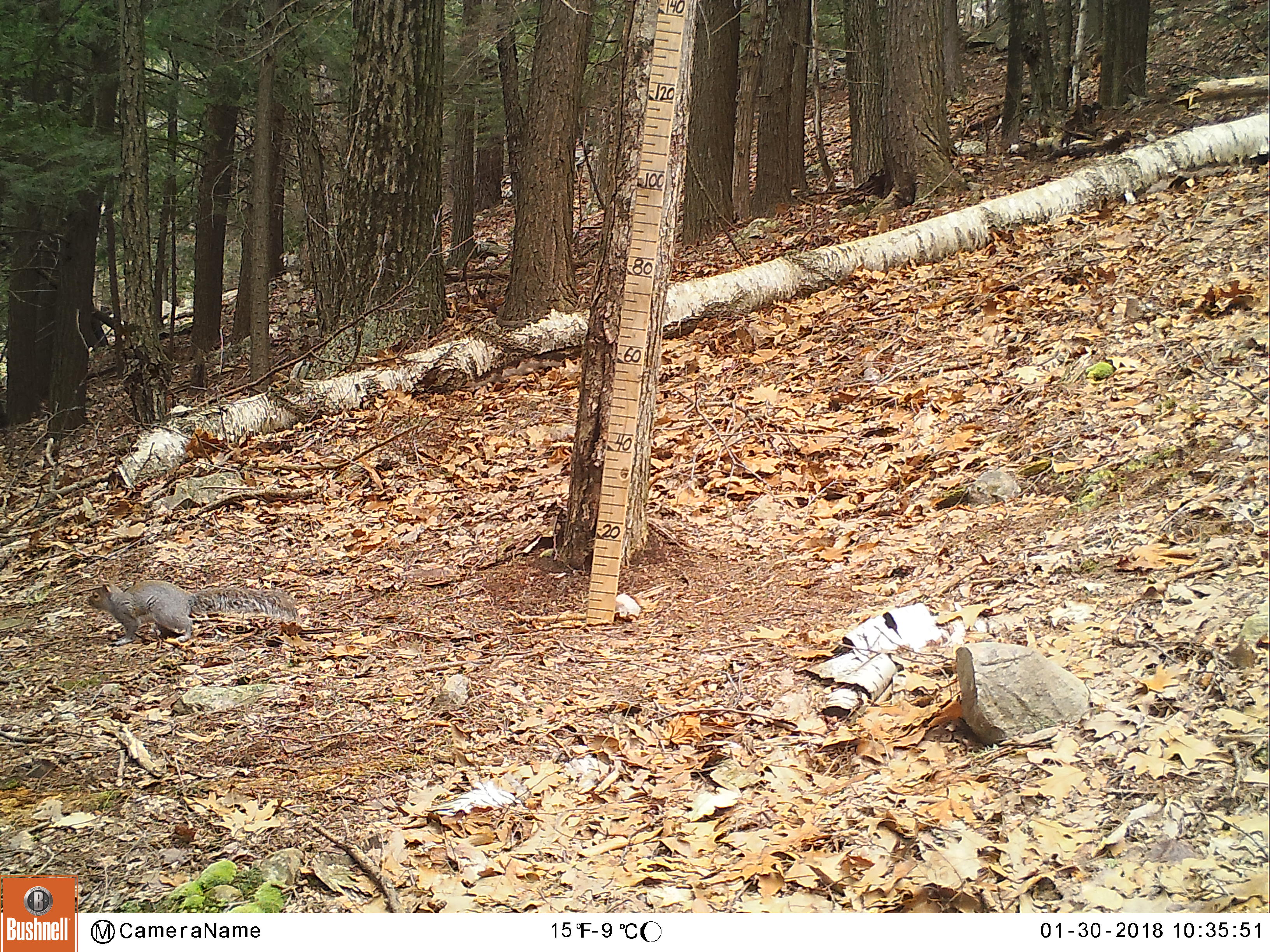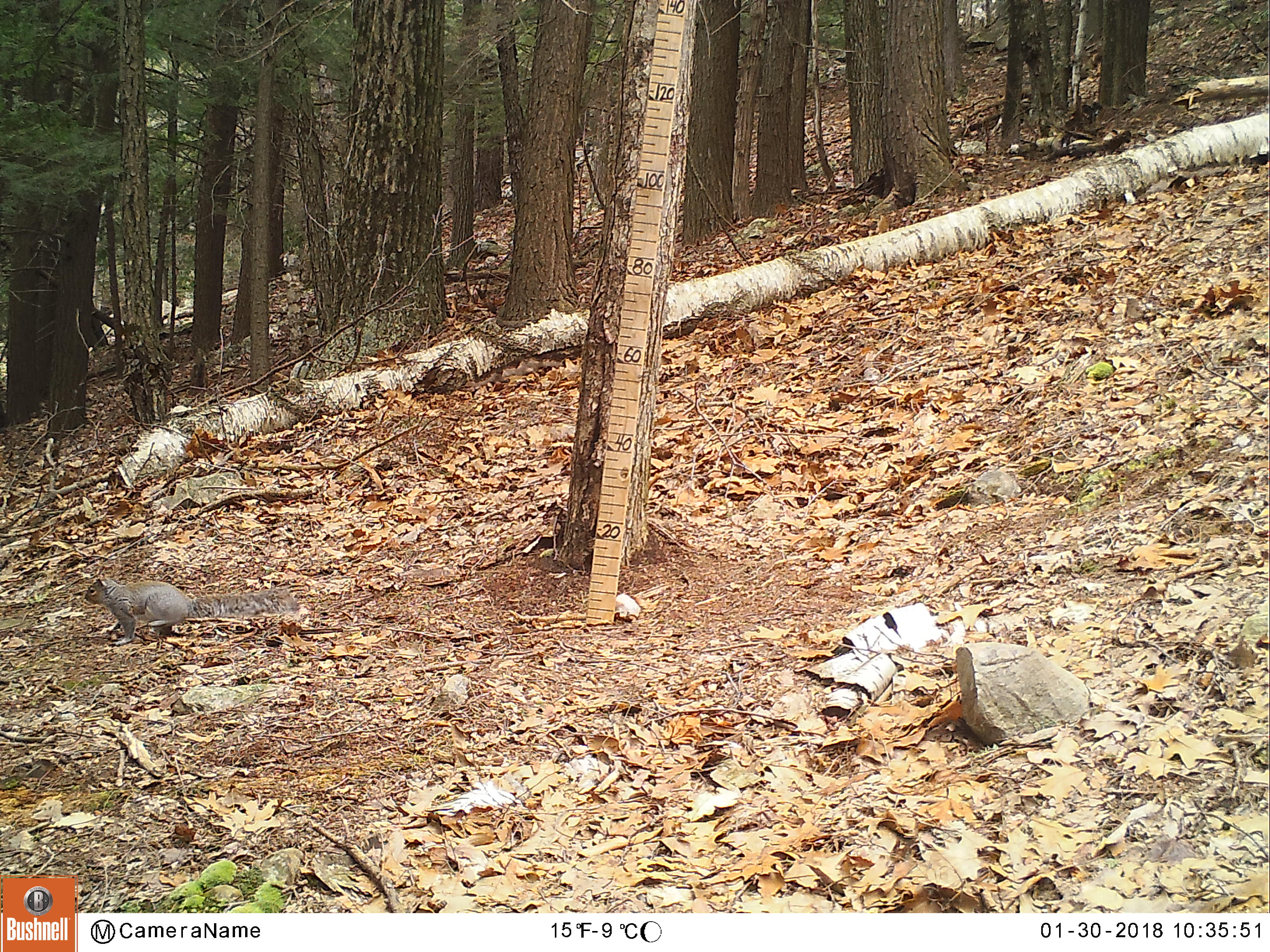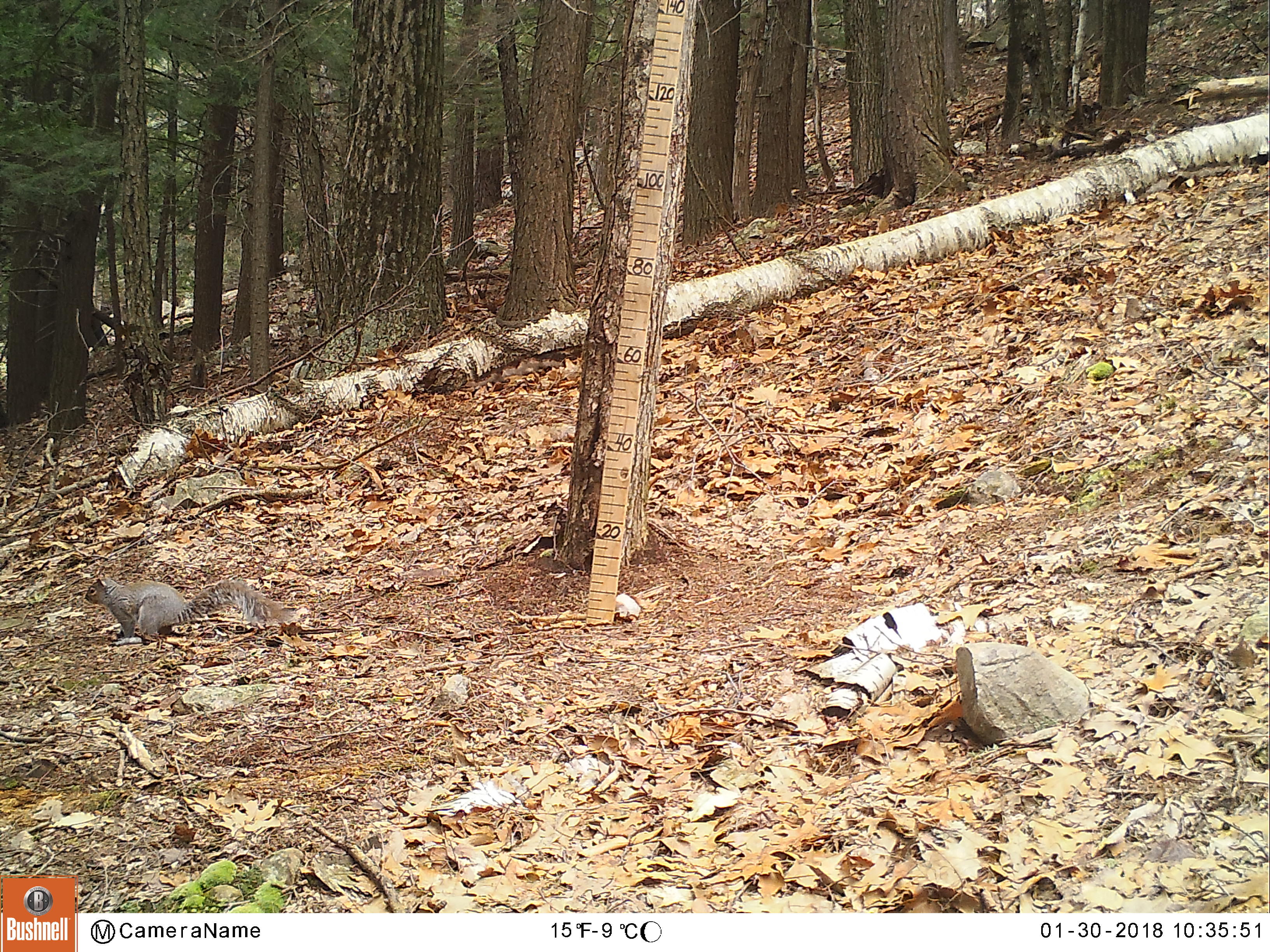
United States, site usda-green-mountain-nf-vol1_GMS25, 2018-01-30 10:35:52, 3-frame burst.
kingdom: Animalia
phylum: Chordata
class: Mammalia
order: Rodentia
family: Sciuridae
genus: Sciurus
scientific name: Sciurus carolinensis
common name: gray squirrel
Gray squirrel (Sciurus carolinensis).